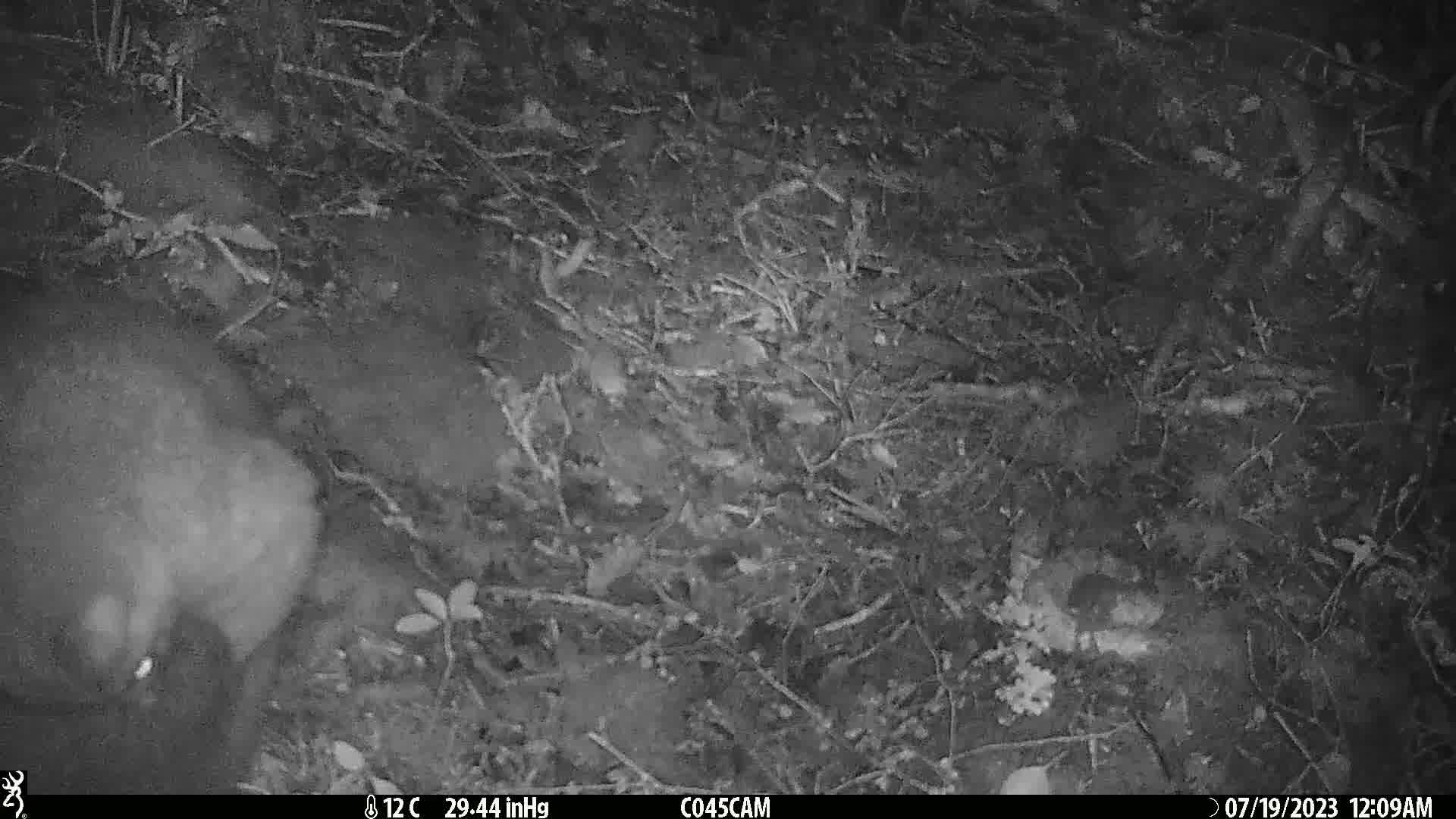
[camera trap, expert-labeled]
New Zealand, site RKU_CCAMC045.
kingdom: Animalia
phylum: Chordata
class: Mammalia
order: Diprotodontia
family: Phalangeridae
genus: Trichosurus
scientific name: Trichosurus vulpecula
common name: common brushtail possum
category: possum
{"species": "possum (common brushtail possum) (Trichosurus vulpecula)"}